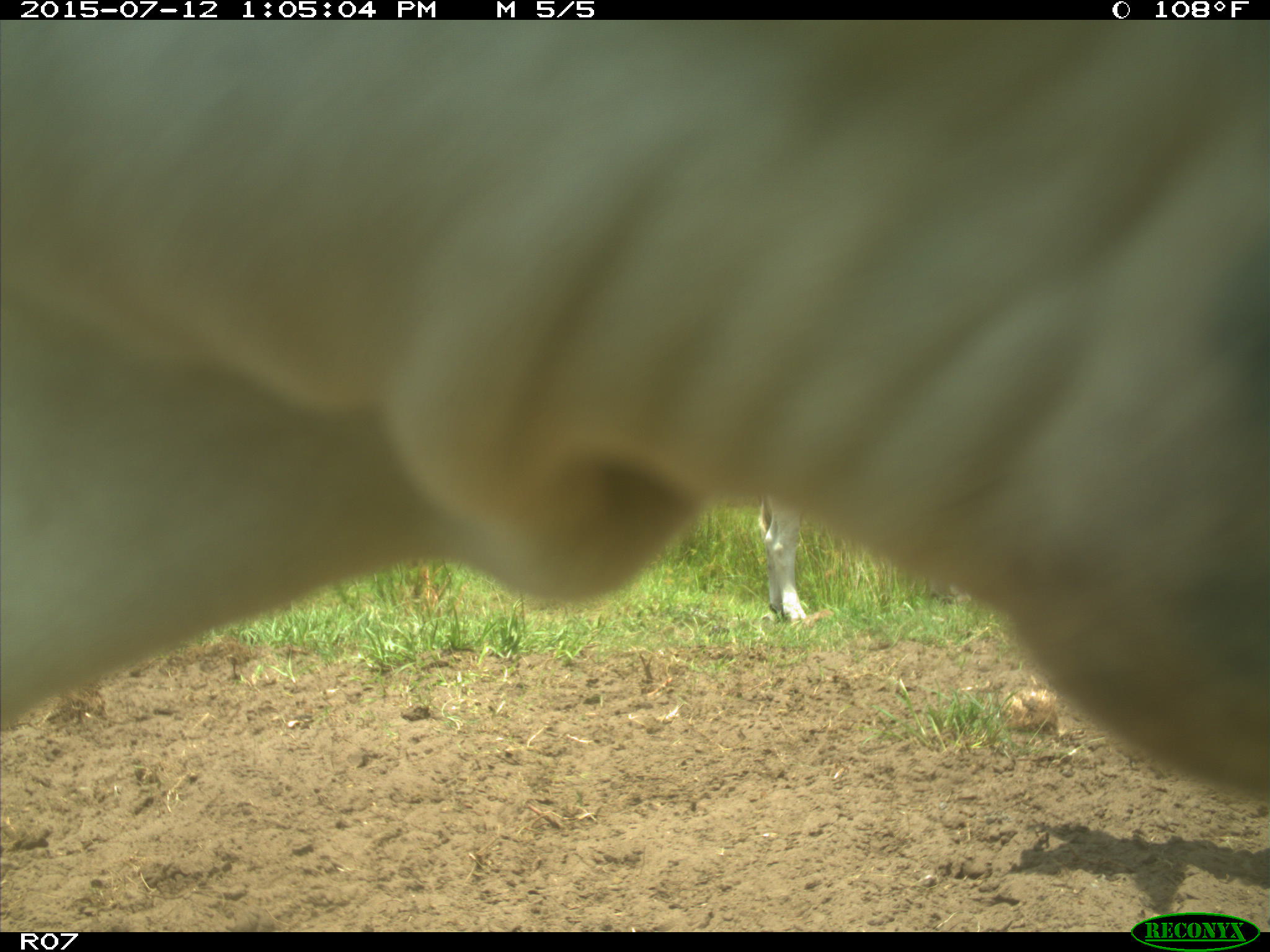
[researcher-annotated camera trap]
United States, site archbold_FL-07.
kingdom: Animalia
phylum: Chordata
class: Mammalia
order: Artiodactyla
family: Bovidae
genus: Bos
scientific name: Bos taurus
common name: domestic cow